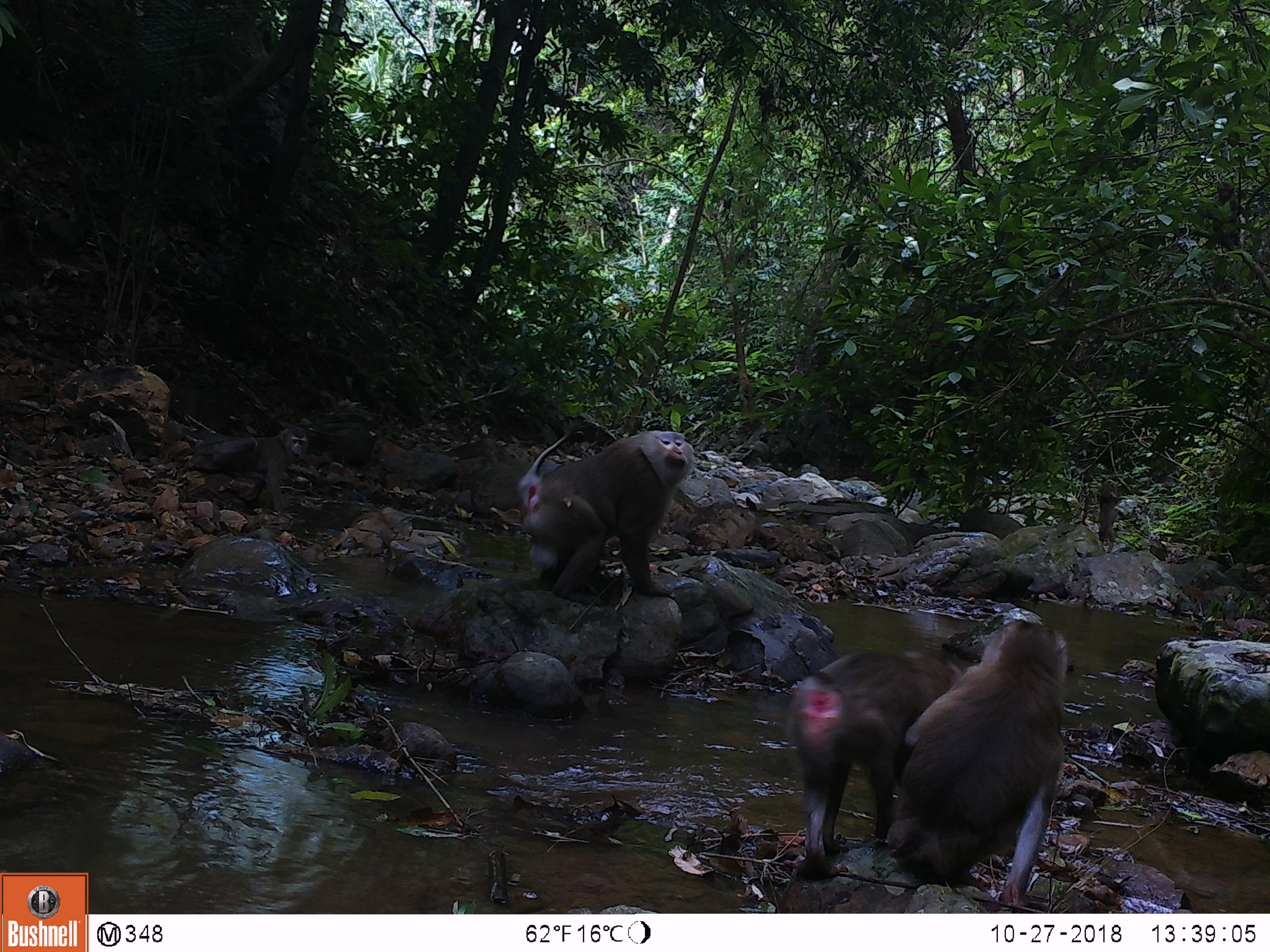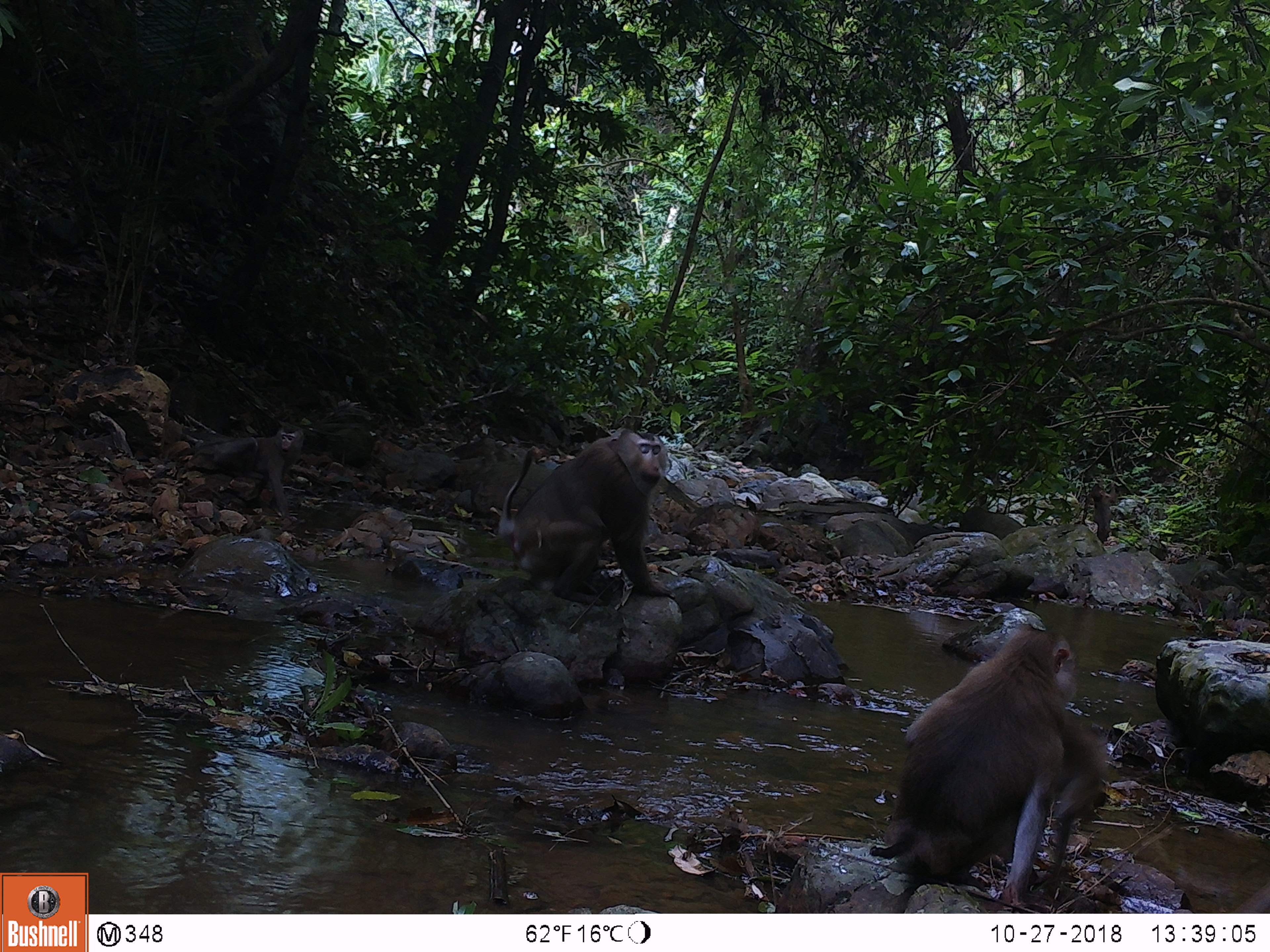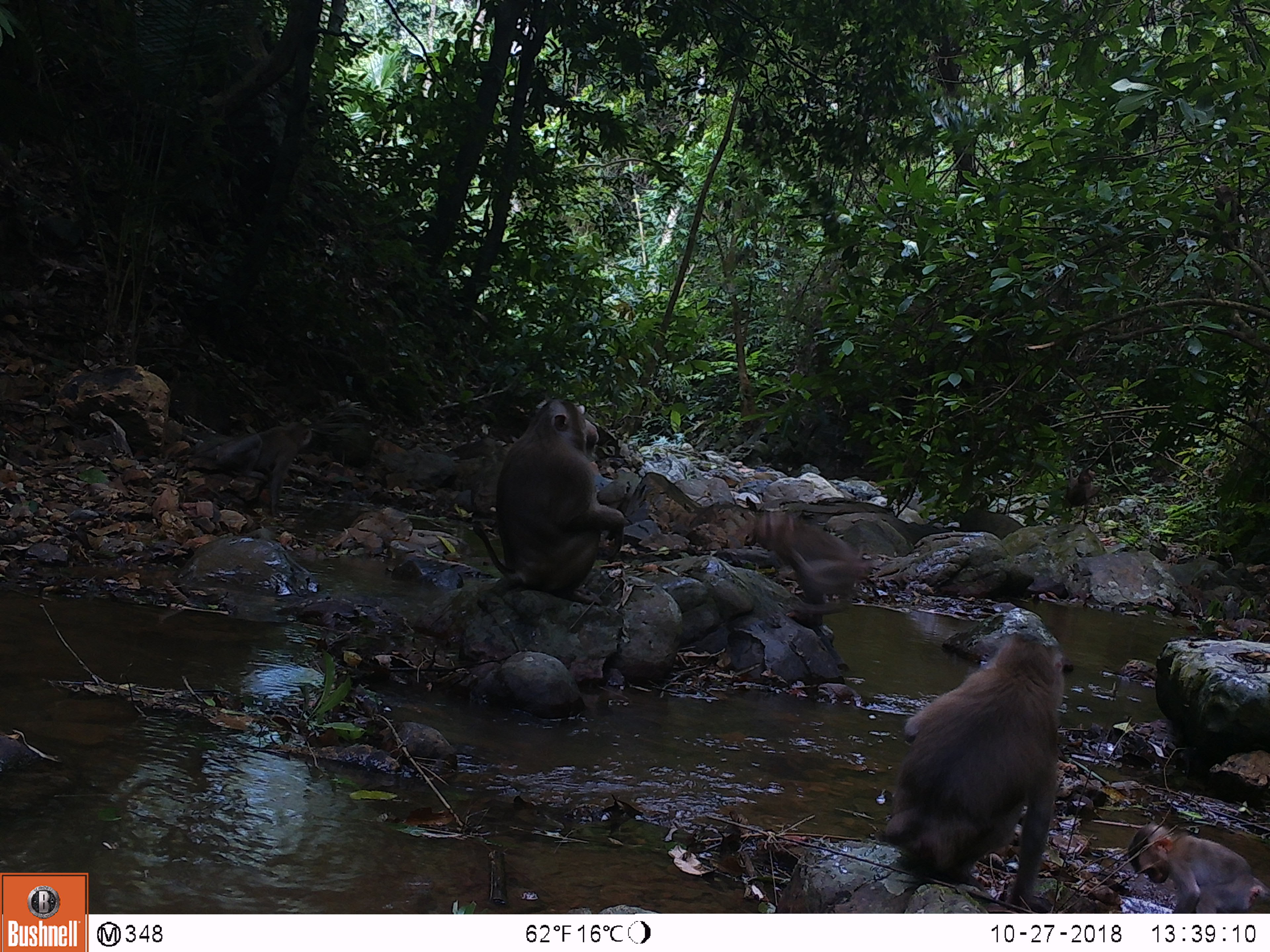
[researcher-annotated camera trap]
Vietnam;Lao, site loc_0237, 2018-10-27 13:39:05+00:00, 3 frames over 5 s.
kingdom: Animalia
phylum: Chordata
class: Mammalia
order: Primates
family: Cercopithecidae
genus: Macaca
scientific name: Macaca nemestrina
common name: pig-tailed macaque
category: pig tailed macaque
Pig tailed macaque (pig-tailed macaque) (Macaca nemestrina). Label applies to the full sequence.